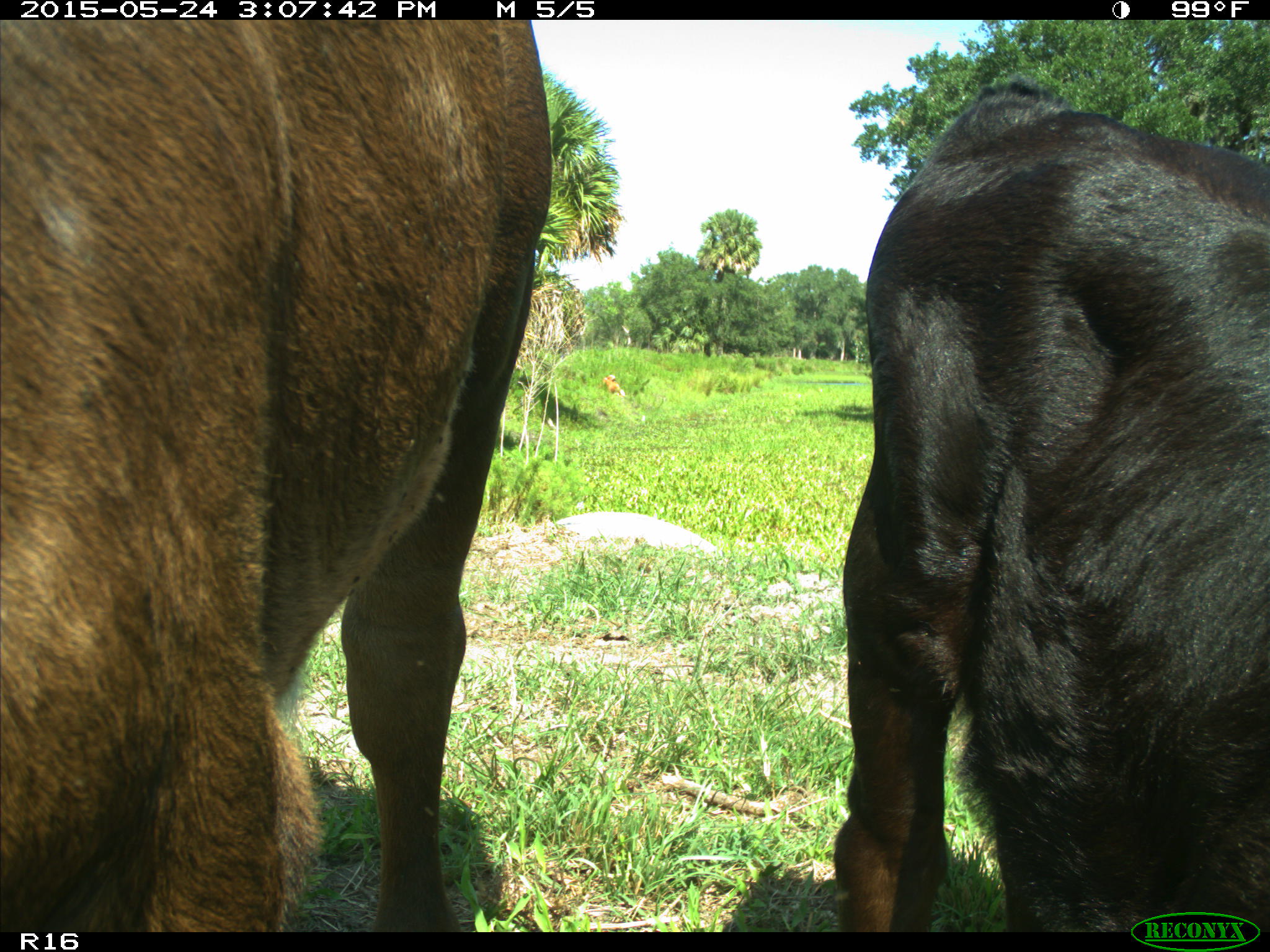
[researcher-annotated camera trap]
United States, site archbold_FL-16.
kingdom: Animalia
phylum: Chordata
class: Mammalia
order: Artiodactyla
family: Bovidae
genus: Bos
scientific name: Bos taurus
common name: domestic cow